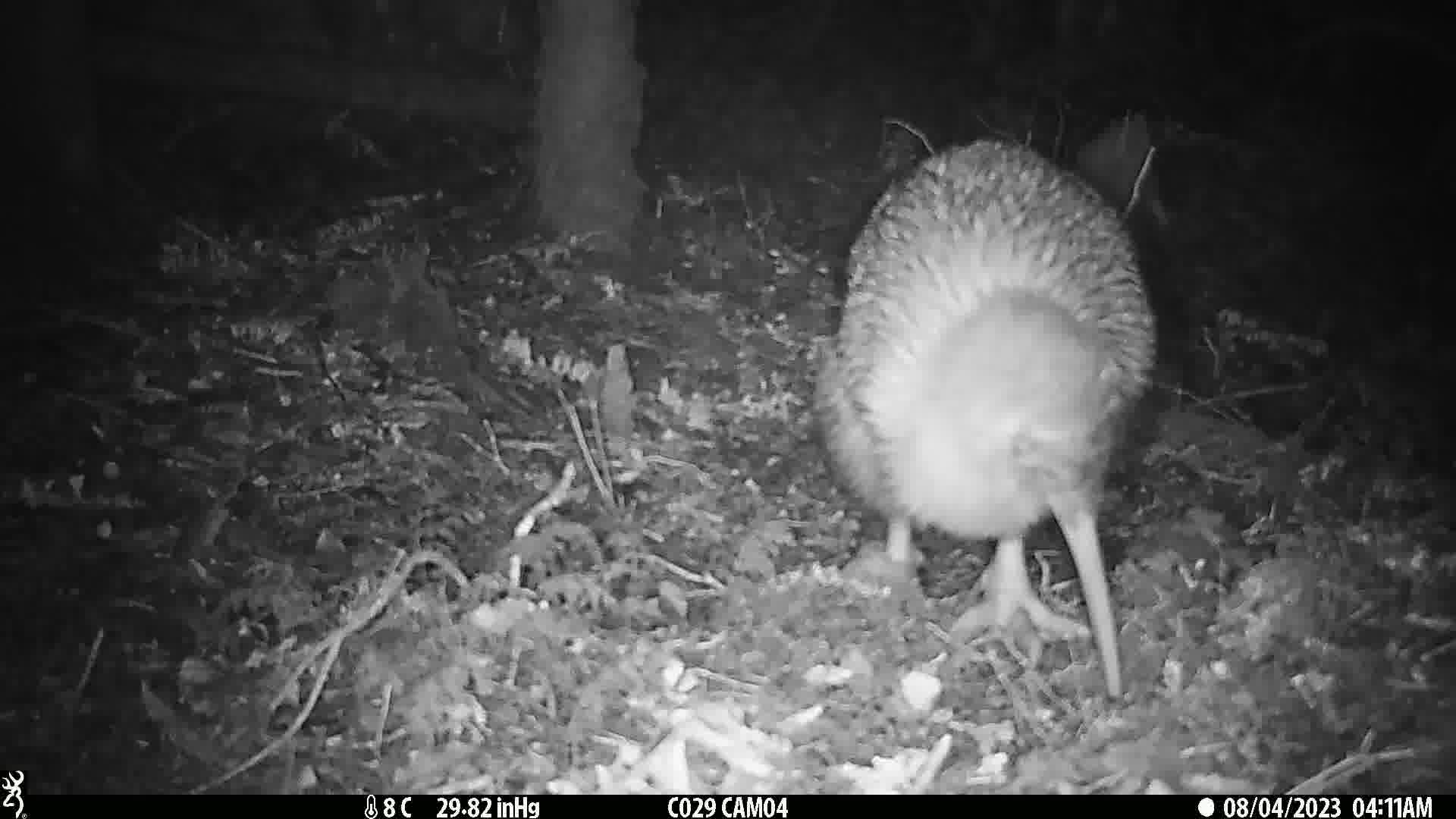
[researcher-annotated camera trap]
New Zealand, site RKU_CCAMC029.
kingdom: Animalia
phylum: Chordata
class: Aves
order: Apterygiformes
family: Apterygidae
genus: Apteryx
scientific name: Apteryx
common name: kiwi